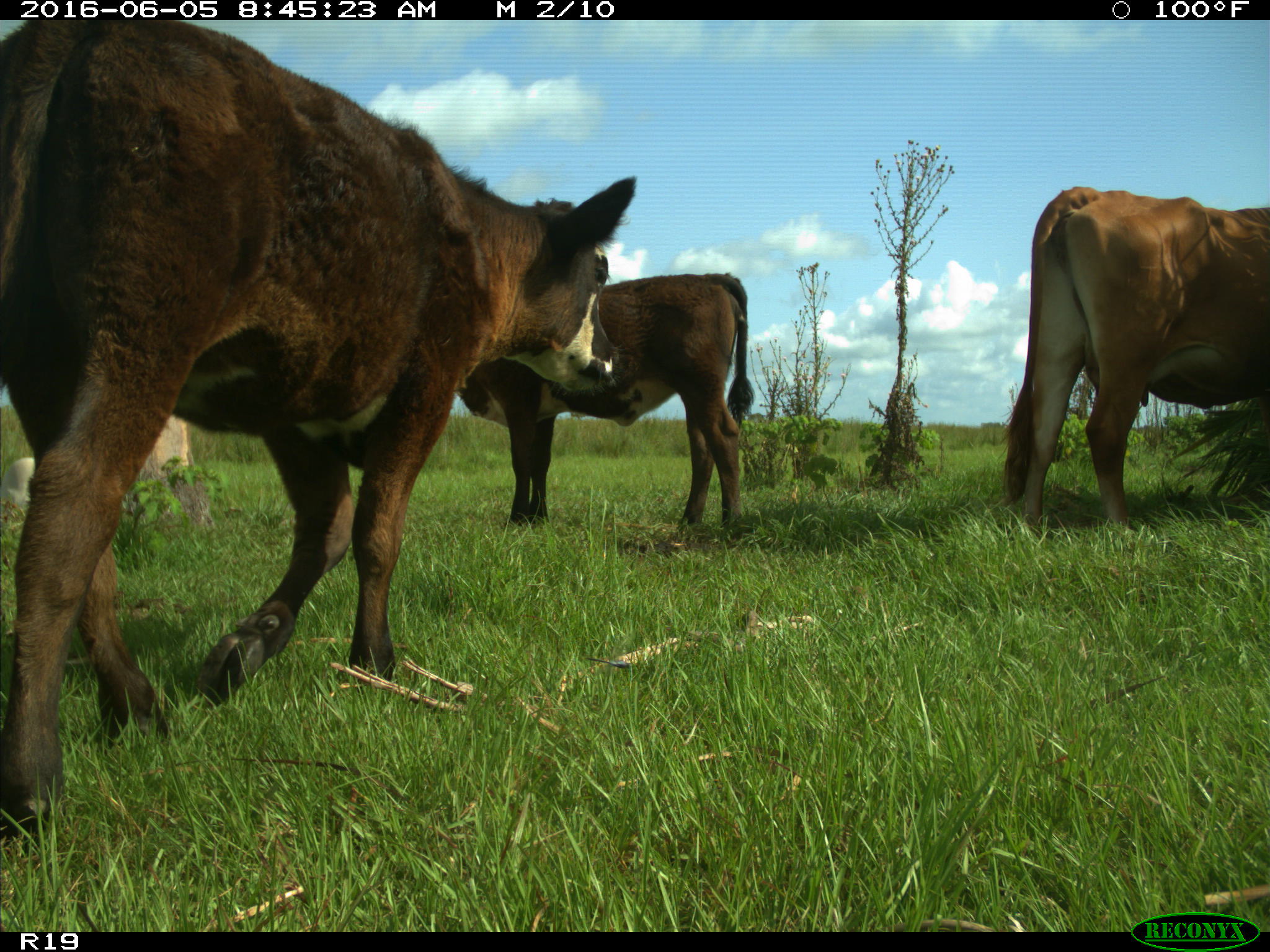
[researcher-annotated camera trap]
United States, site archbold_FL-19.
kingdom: Animalia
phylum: Chordata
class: Mammalia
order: Artiodactyla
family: Bovidae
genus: Bos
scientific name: Bos taurus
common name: domestic cow